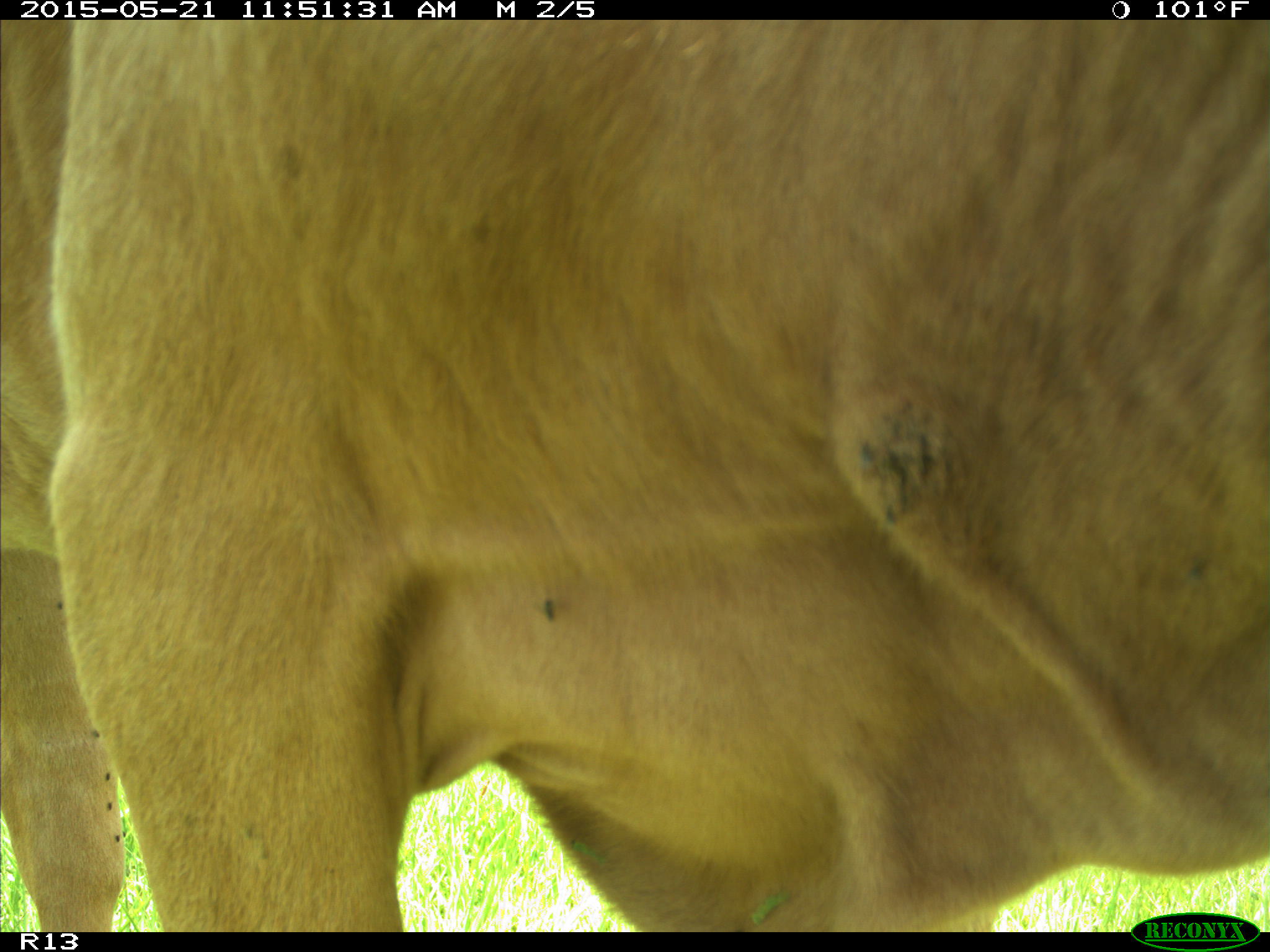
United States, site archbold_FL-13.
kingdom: Animalia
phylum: Chordata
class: Mammalia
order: Artiodactyla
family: Bovidae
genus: Bos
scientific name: Bos taurus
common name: domestic cow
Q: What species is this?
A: Bos taurus (domestic cow).